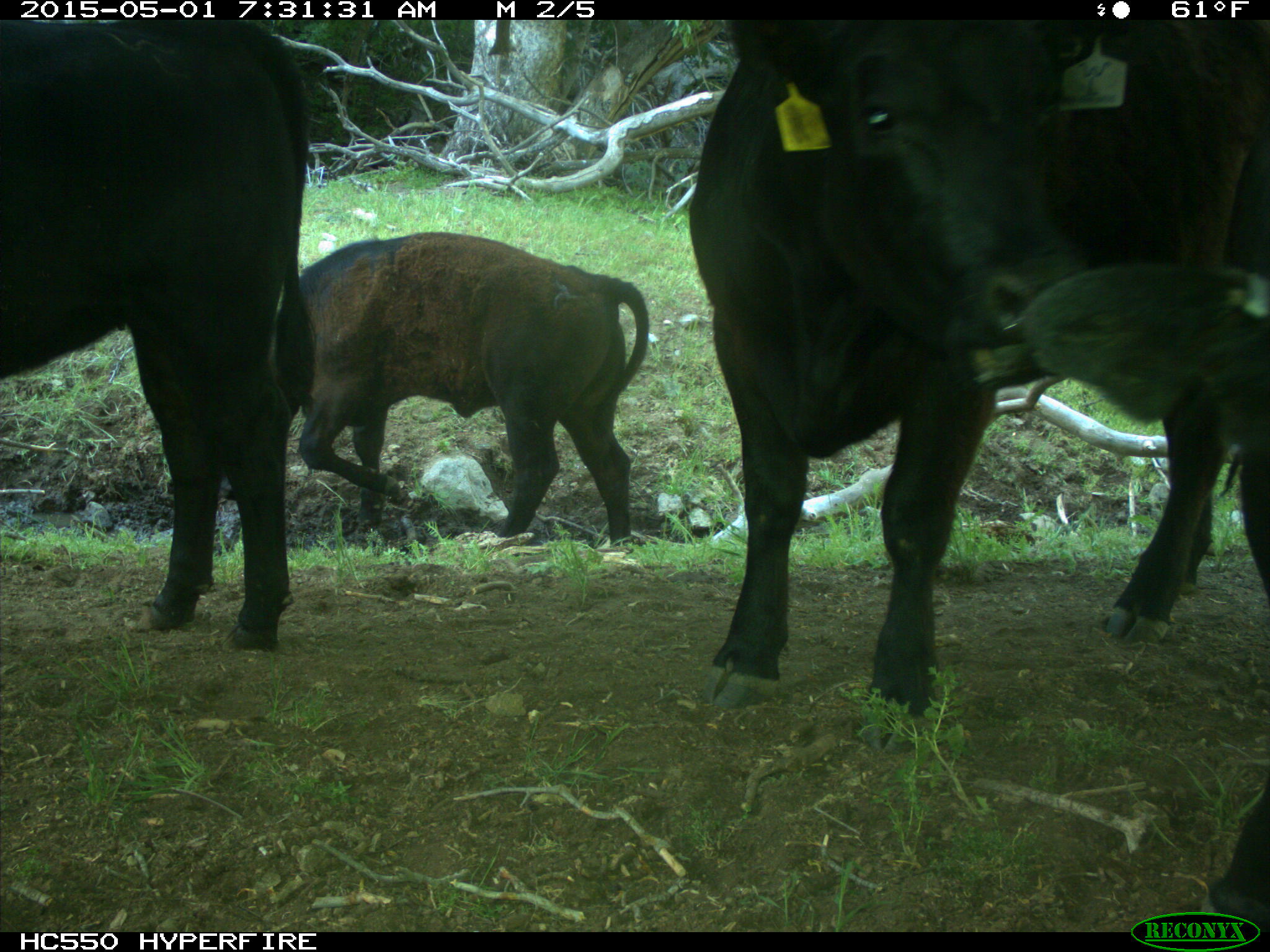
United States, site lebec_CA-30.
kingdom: Animalia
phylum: Chordata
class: Mammalia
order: Artiodactyla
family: Bovidae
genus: Bos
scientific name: Bos taurus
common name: domestic cow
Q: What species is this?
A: Bos taurus (domestic cow).